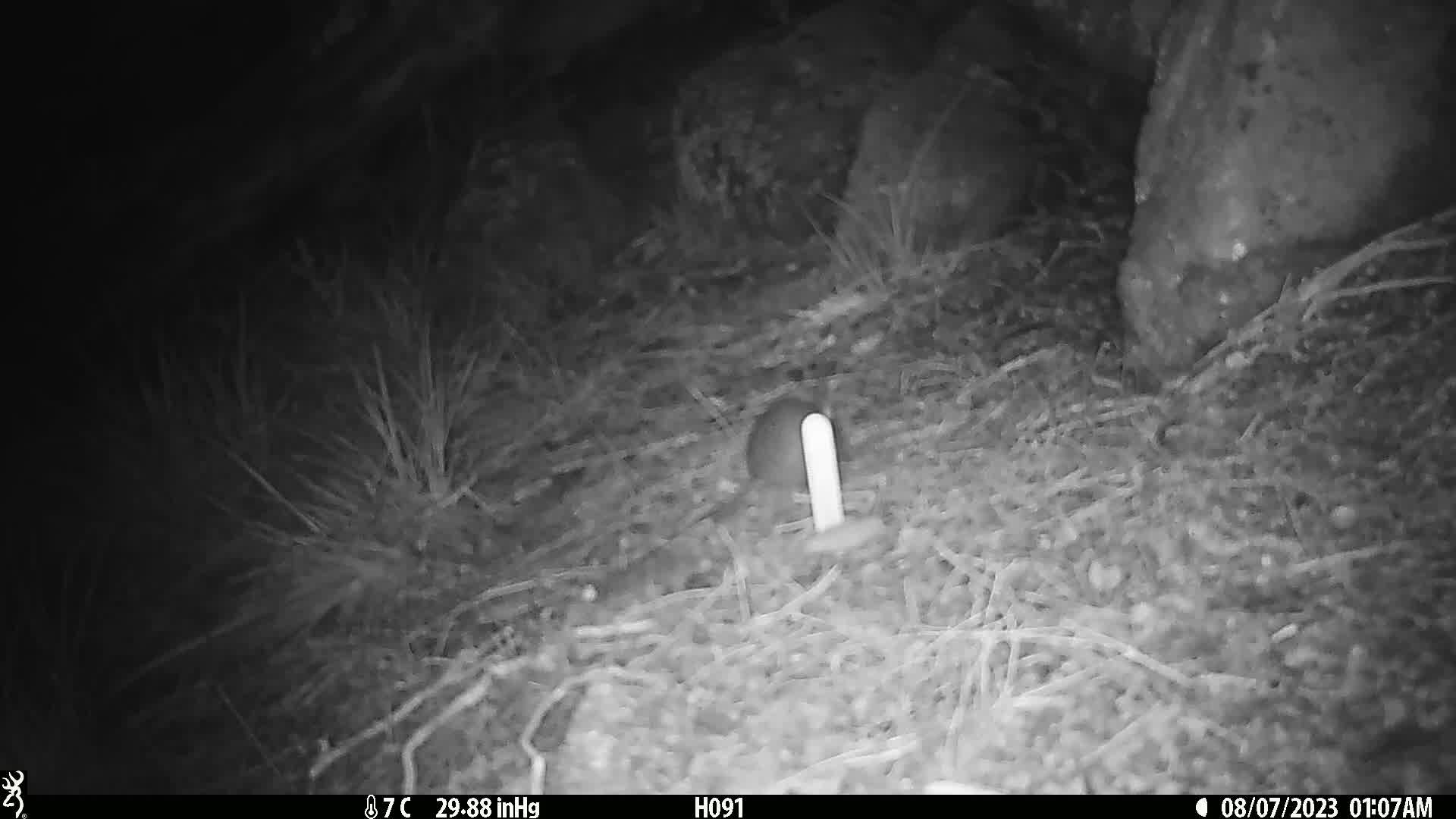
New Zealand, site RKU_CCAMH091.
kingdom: Animalia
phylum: Chordata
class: Mammalia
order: Rodentia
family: Muridae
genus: Rattus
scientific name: Rattus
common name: rat